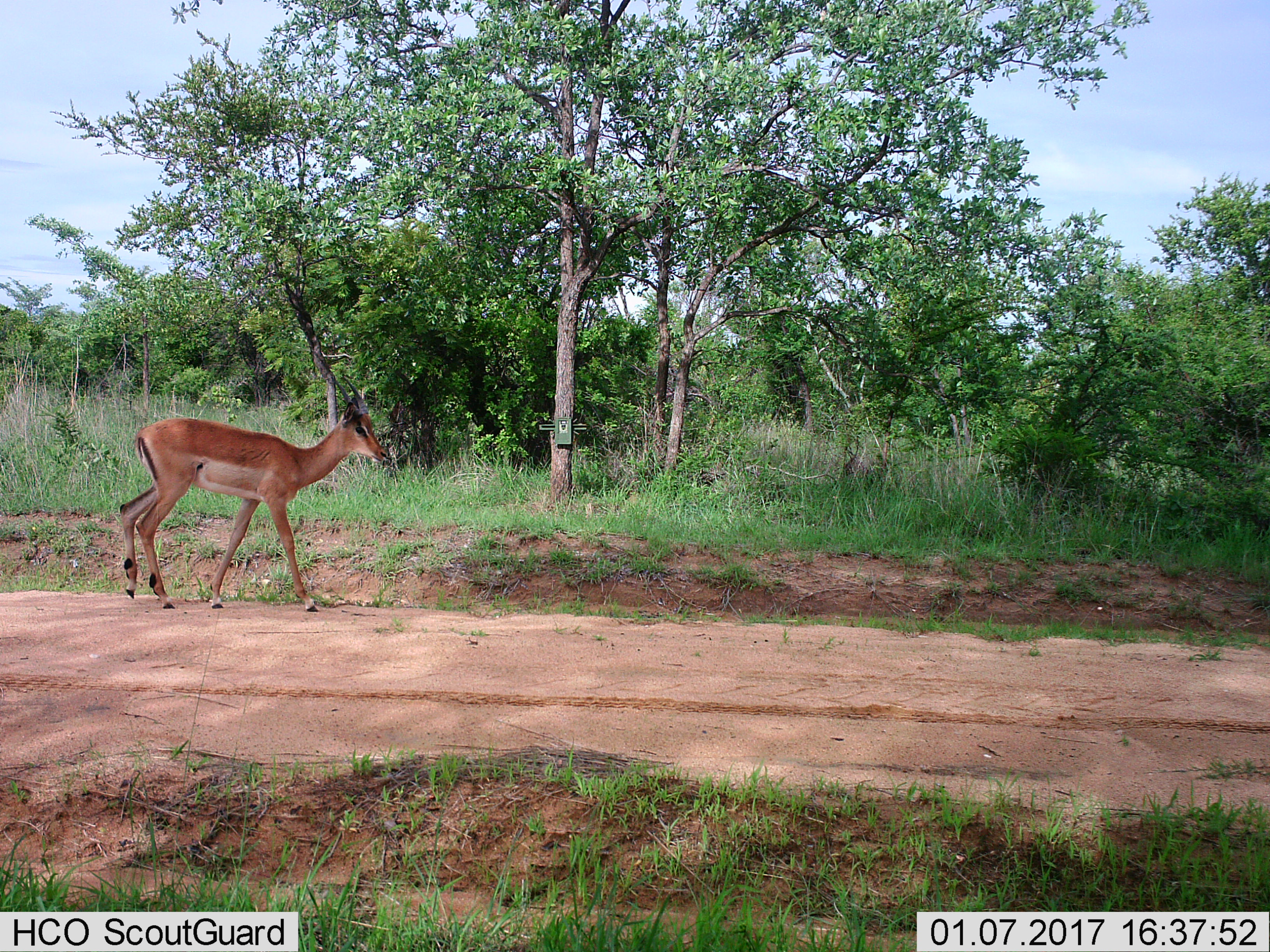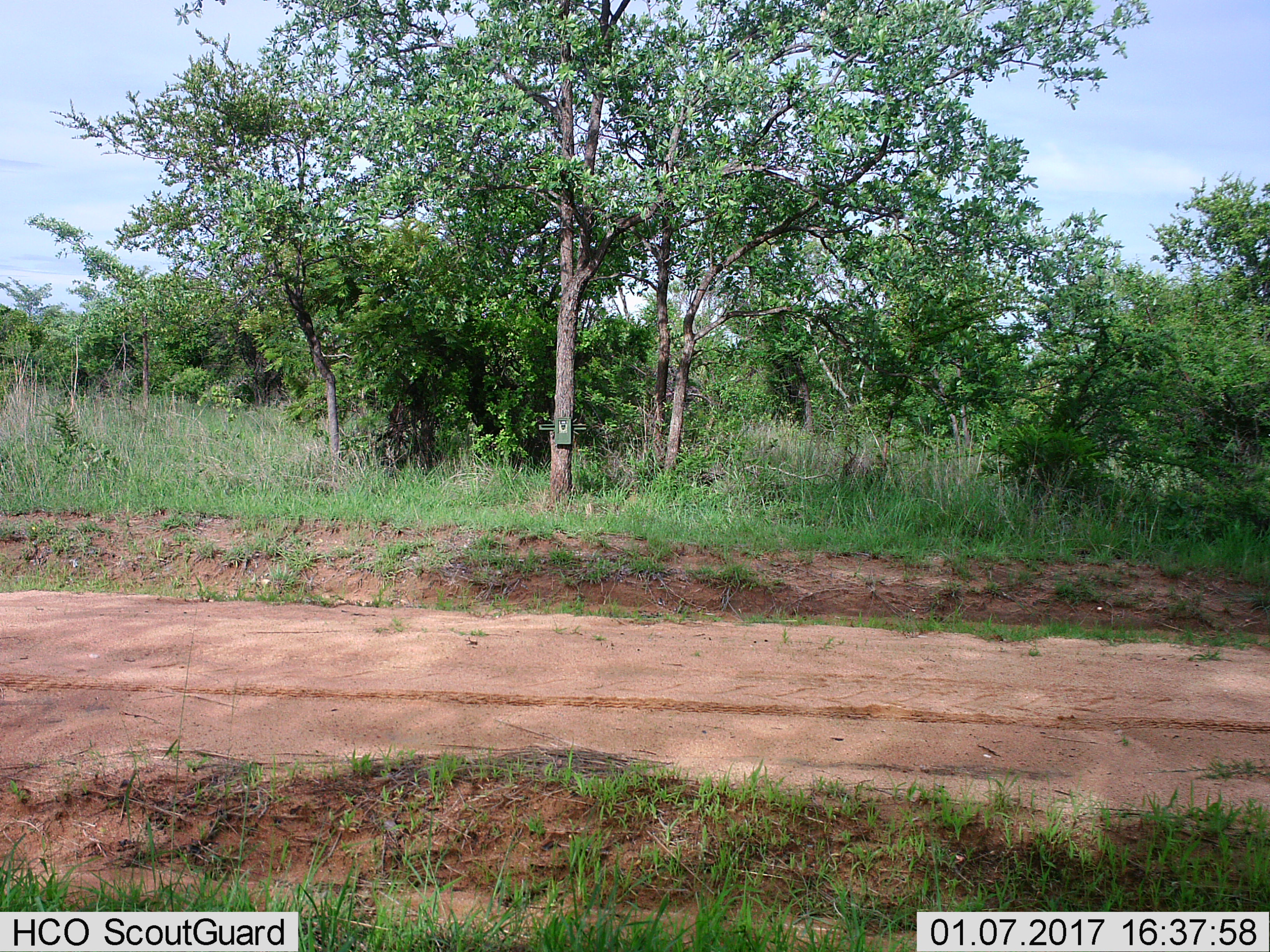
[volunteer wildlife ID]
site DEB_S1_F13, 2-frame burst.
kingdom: Animalia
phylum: Chordata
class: Mammalia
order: Artiodactyla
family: Bovidae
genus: Aepyceros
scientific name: Aepyceros melampus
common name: impala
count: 1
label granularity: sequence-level